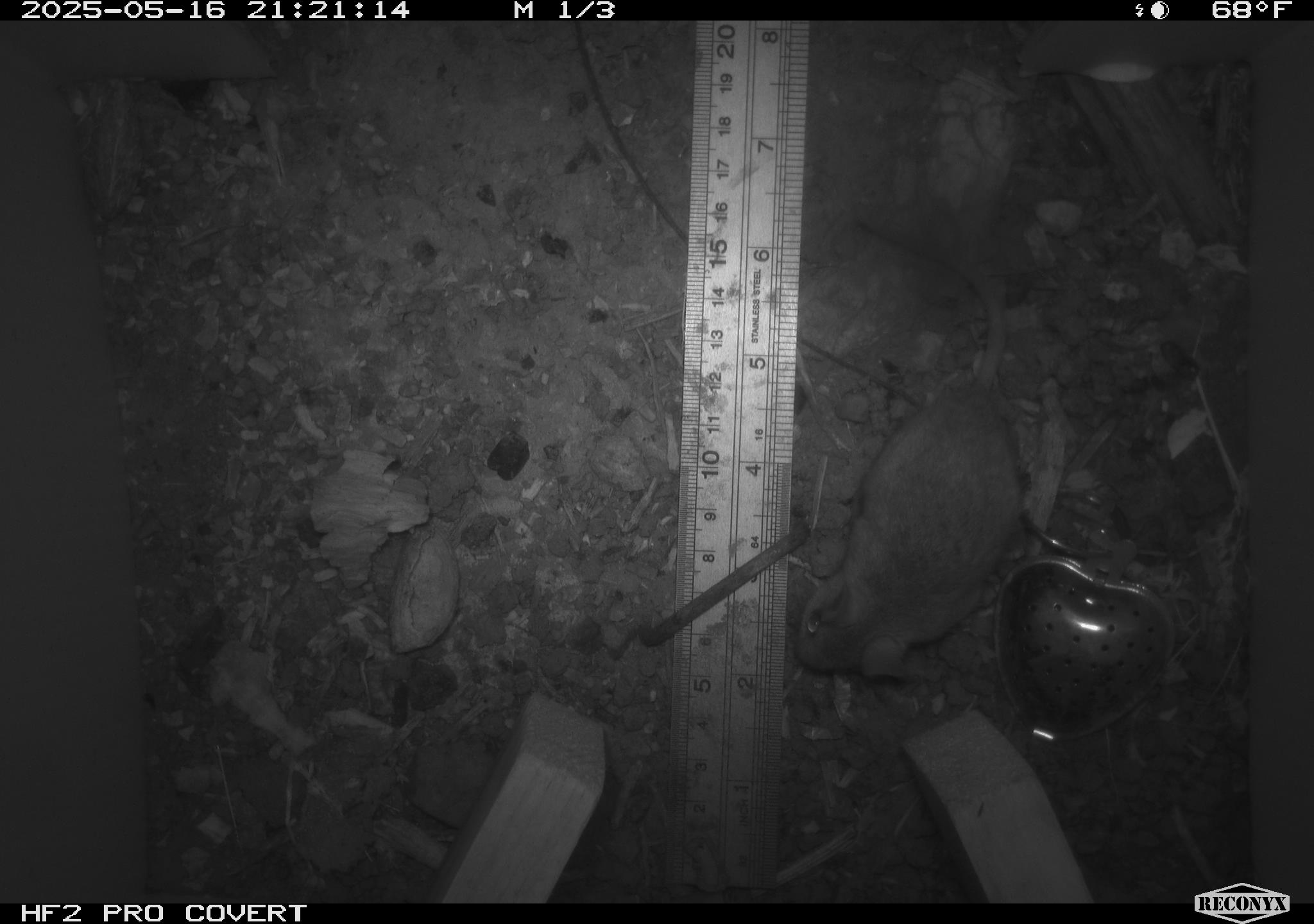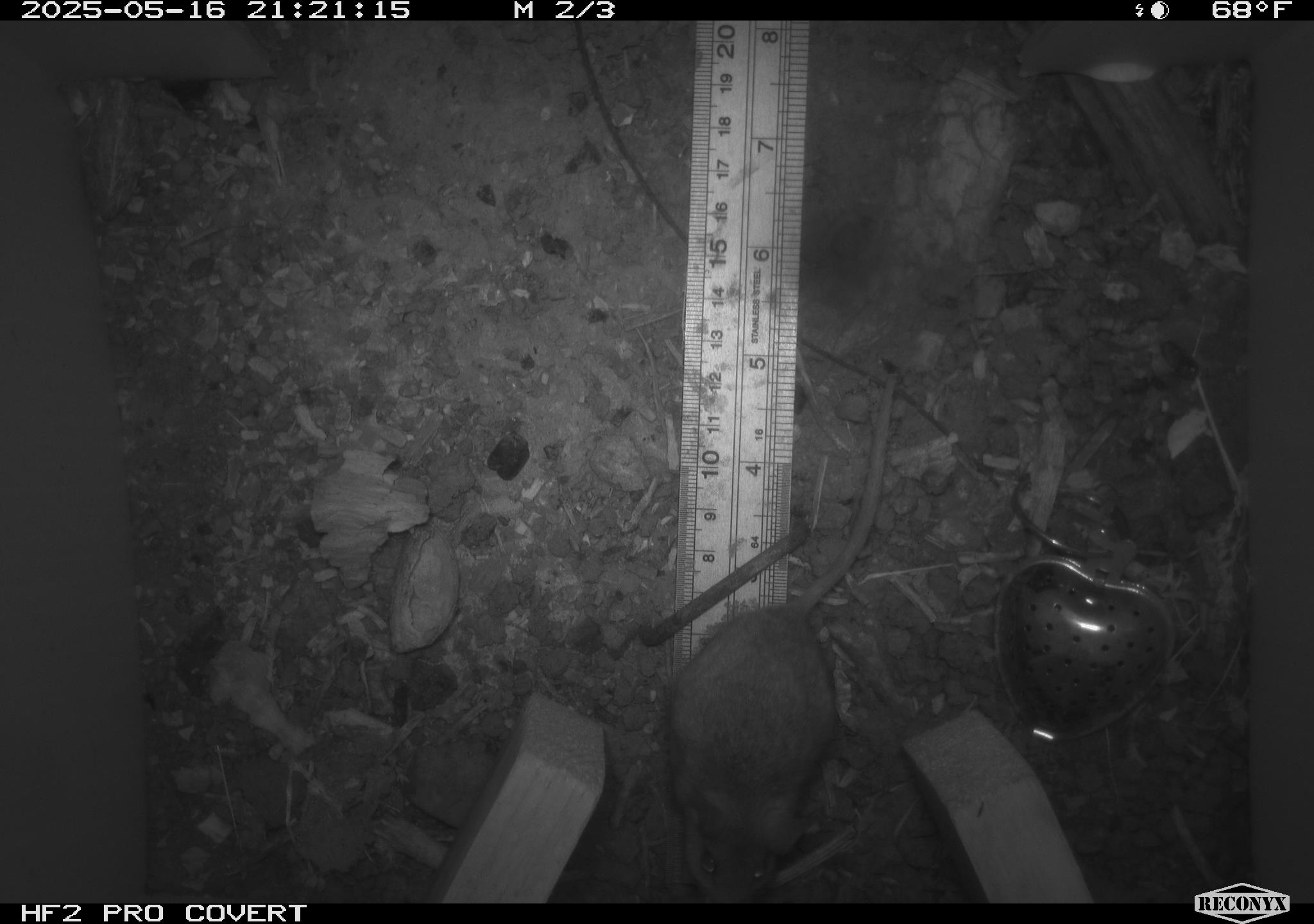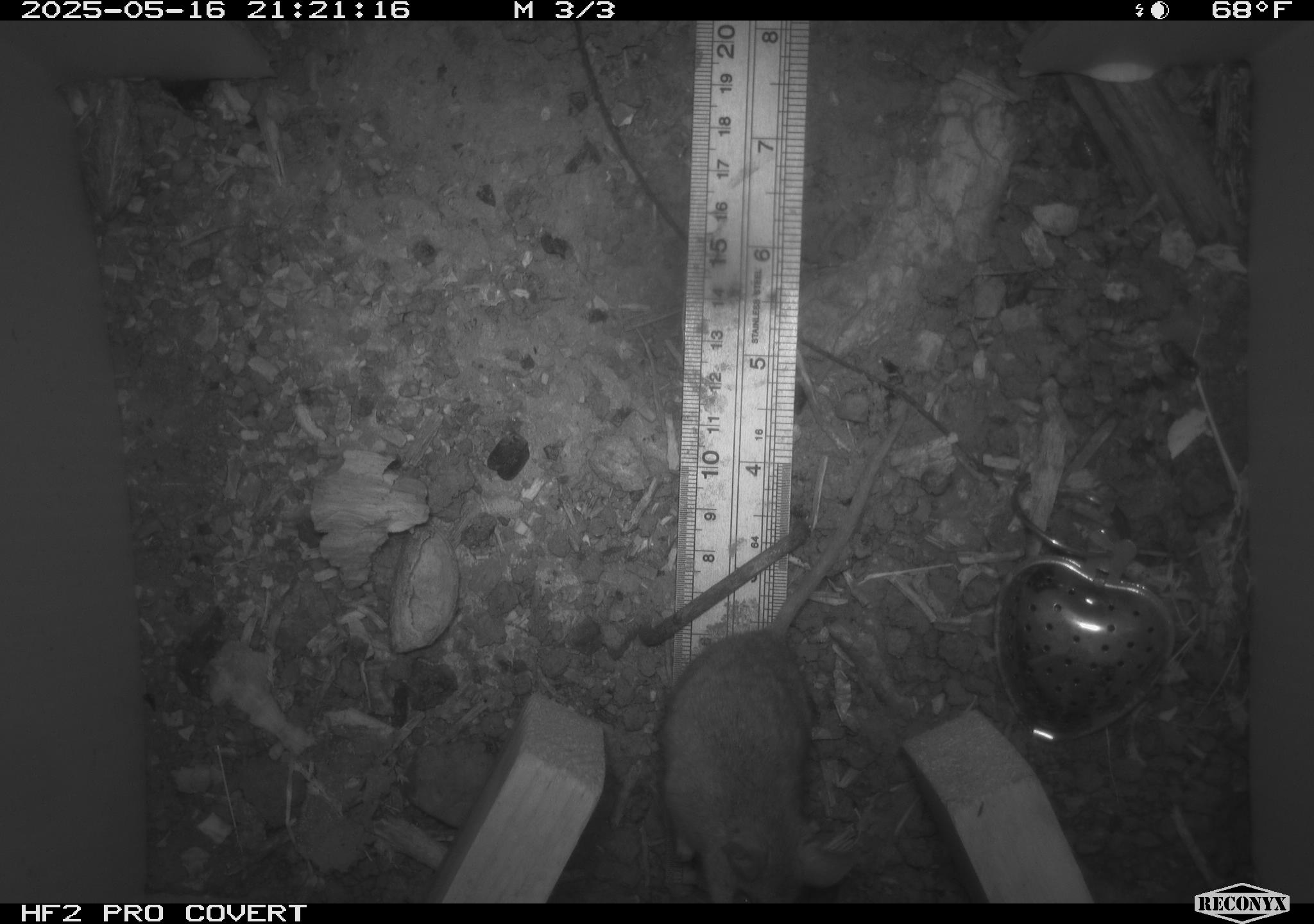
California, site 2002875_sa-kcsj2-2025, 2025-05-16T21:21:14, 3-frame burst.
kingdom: Animalia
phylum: Chordata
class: Mammalia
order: Rodentia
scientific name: Rodentia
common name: rodent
Rodent (Rodentia).